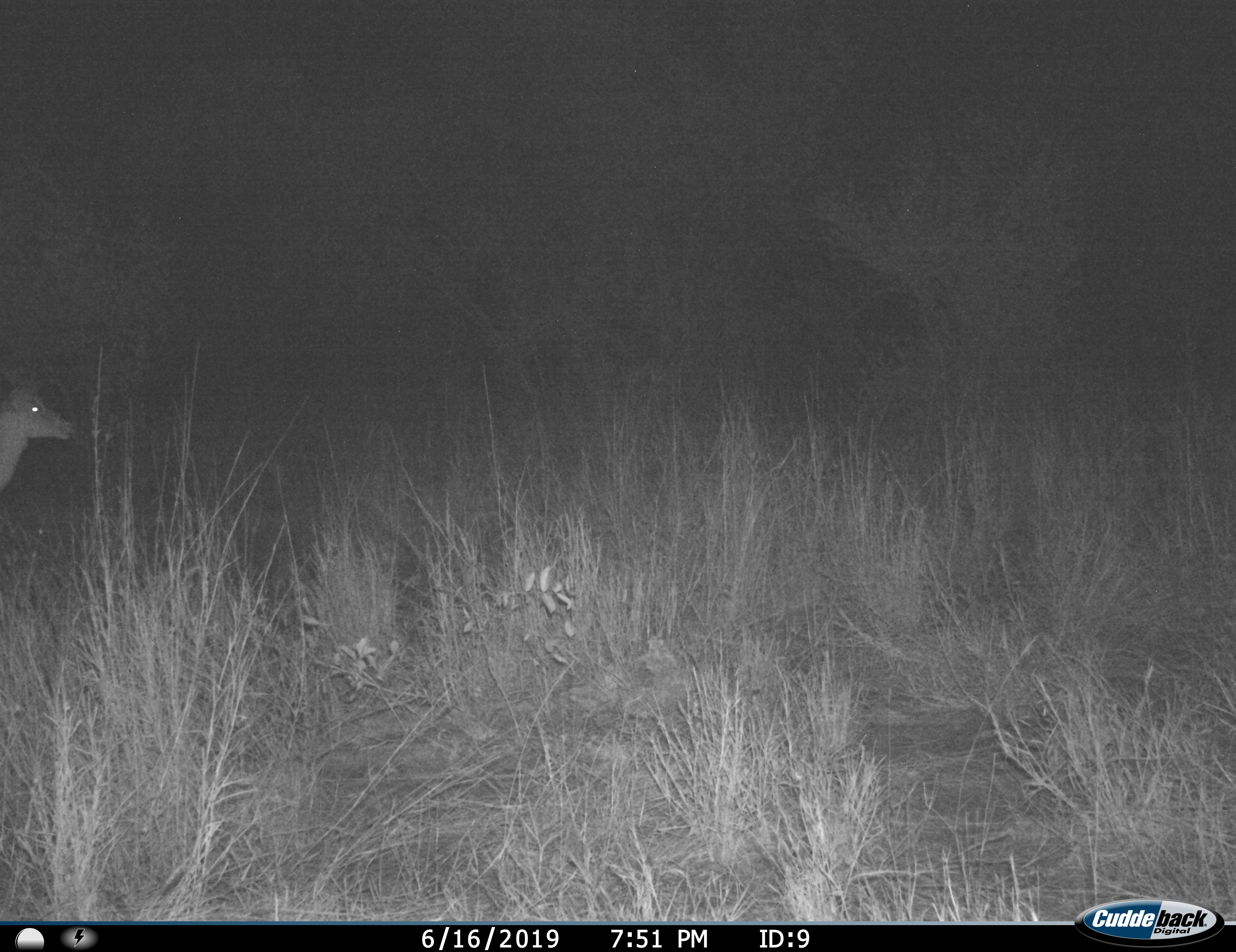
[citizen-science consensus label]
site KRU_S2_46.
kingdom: Animalia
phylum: Chordata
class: Mammalia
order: Artiodactyla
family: Bovidae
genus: Aepyceros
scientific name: Aepyceros melampus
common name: impala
Impala (Aepyceros melampus), count 1. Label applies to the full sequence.